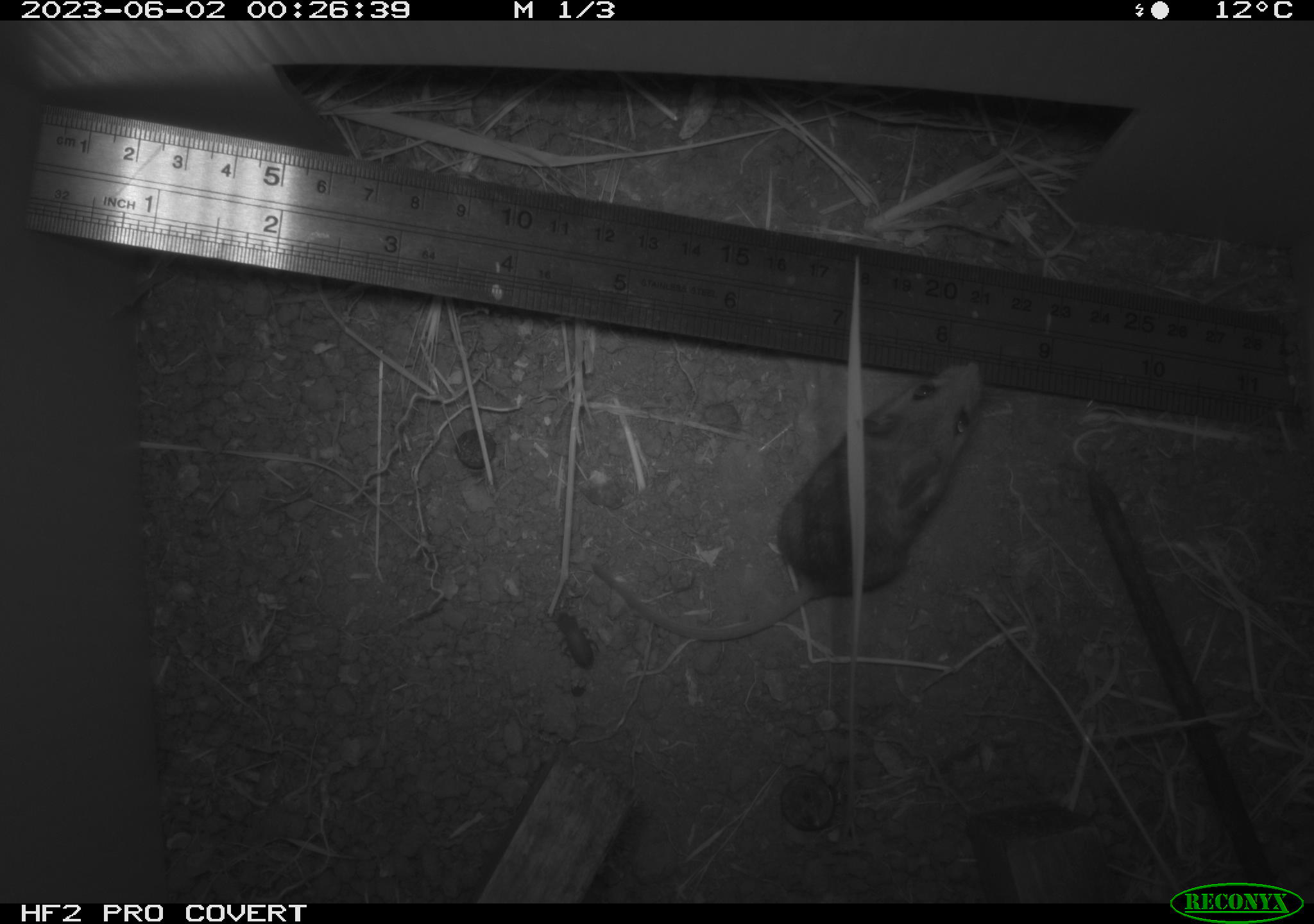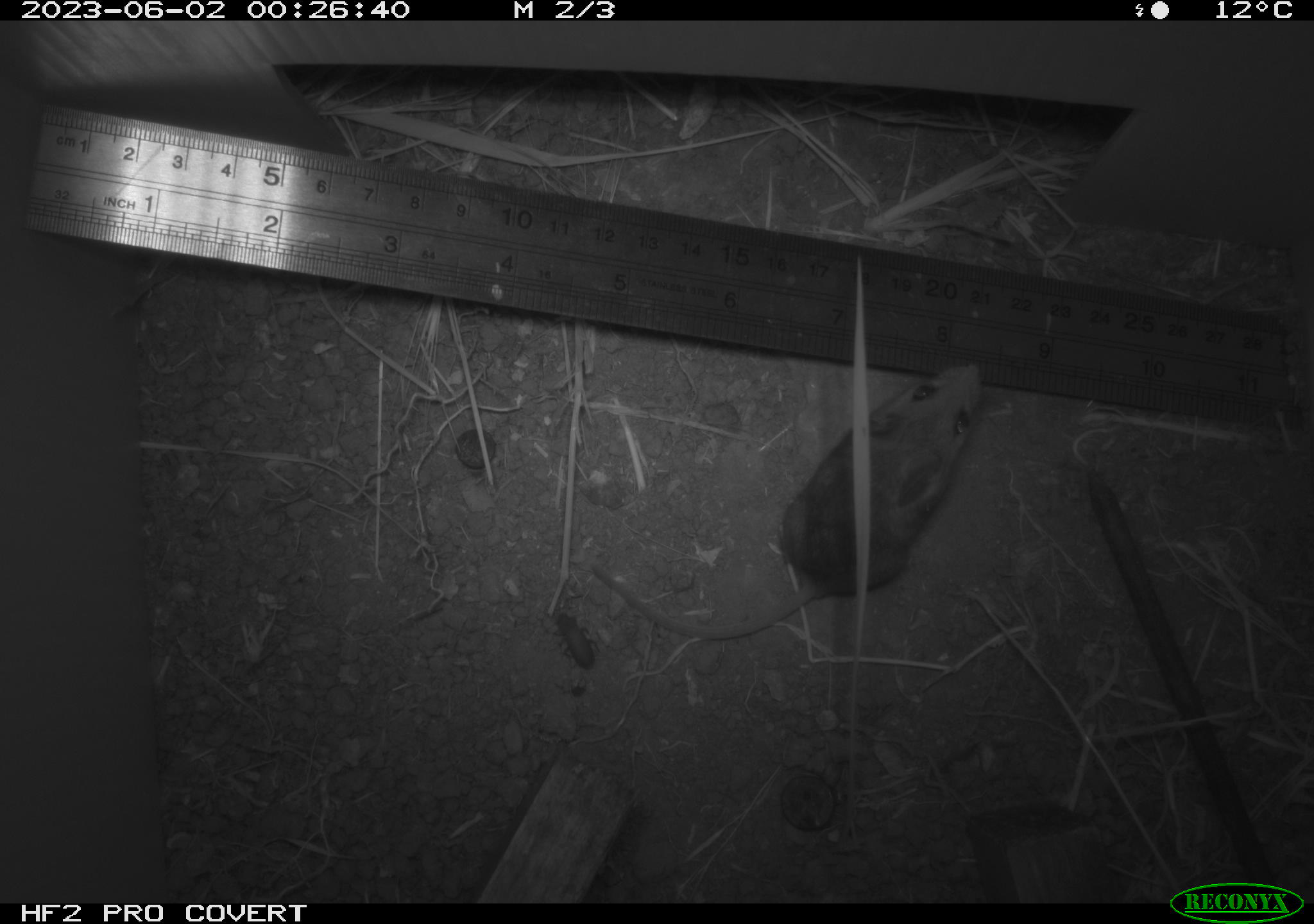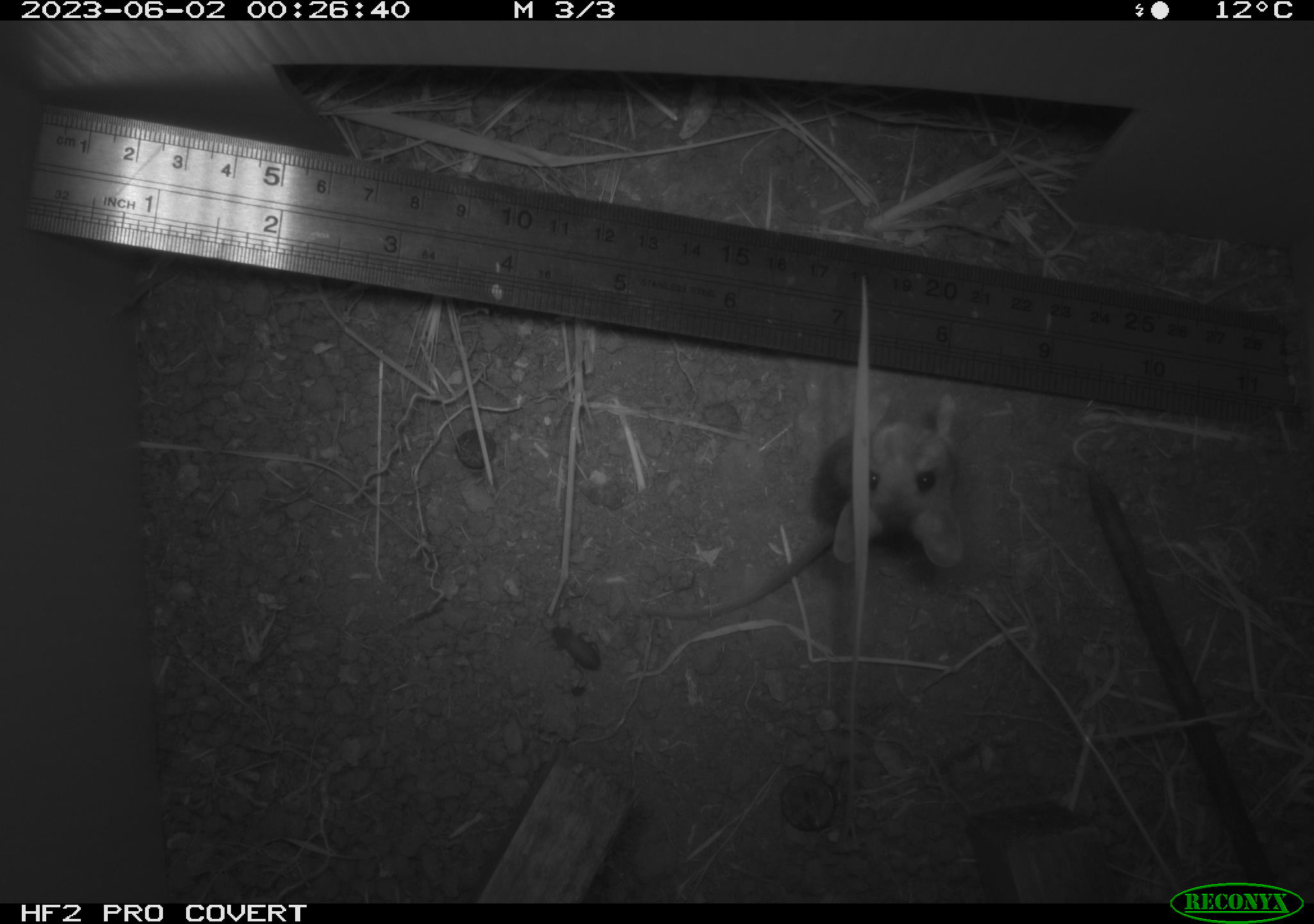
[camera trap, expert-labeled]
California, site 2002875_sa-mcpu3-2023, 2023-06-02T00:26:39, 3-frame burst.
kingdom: Animalia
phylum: Chordata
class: Mammalia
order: Rodentia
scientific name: Rodentia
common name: mouse species